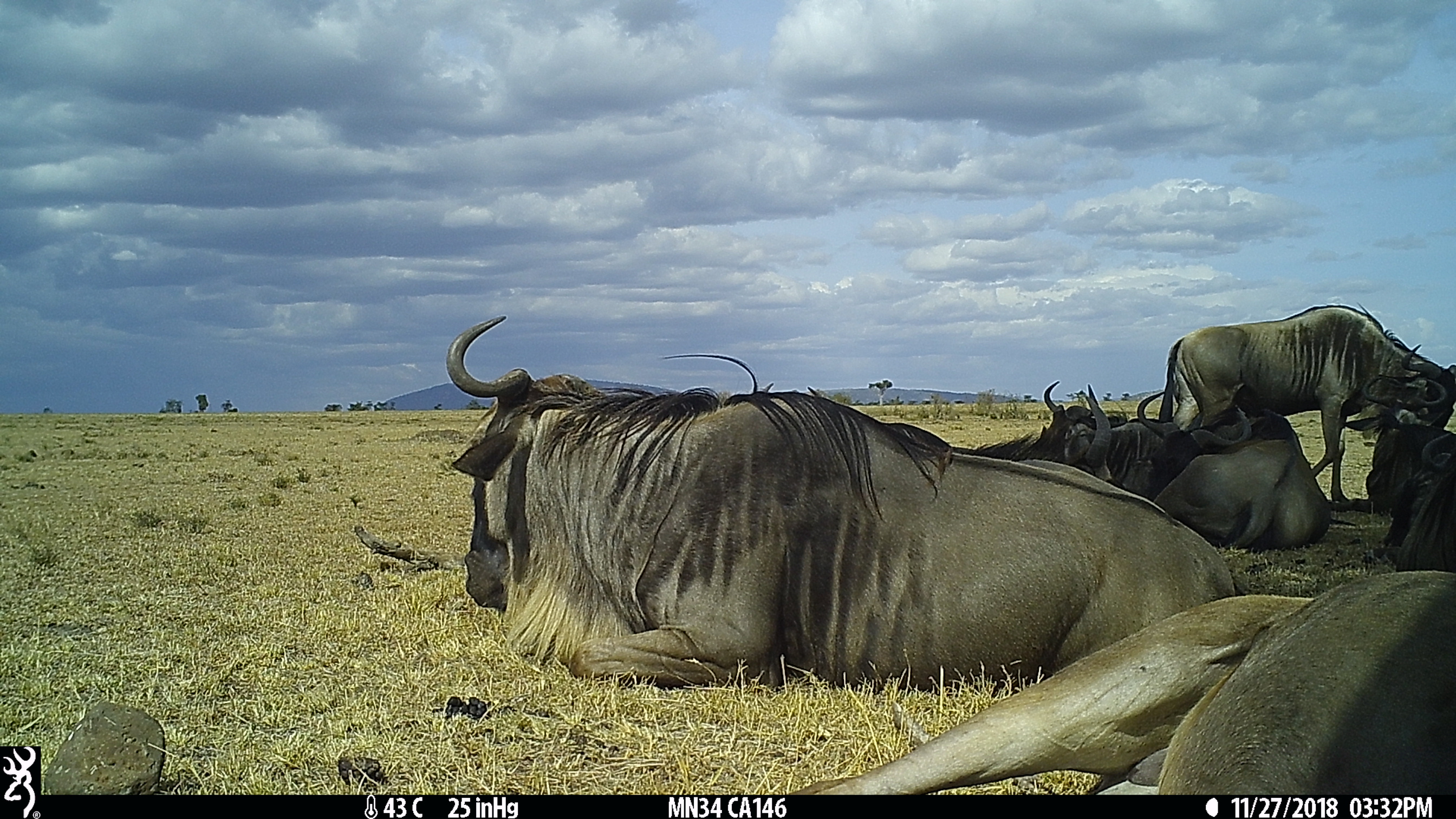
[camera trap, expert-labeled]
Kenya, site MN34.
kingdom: Animalia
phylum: Chordata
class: Mammalia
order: Artiodactyla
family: Bovidae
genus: Connochaetes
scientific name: Connochaetes taurinus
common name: blue wildebeest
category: wildebeest